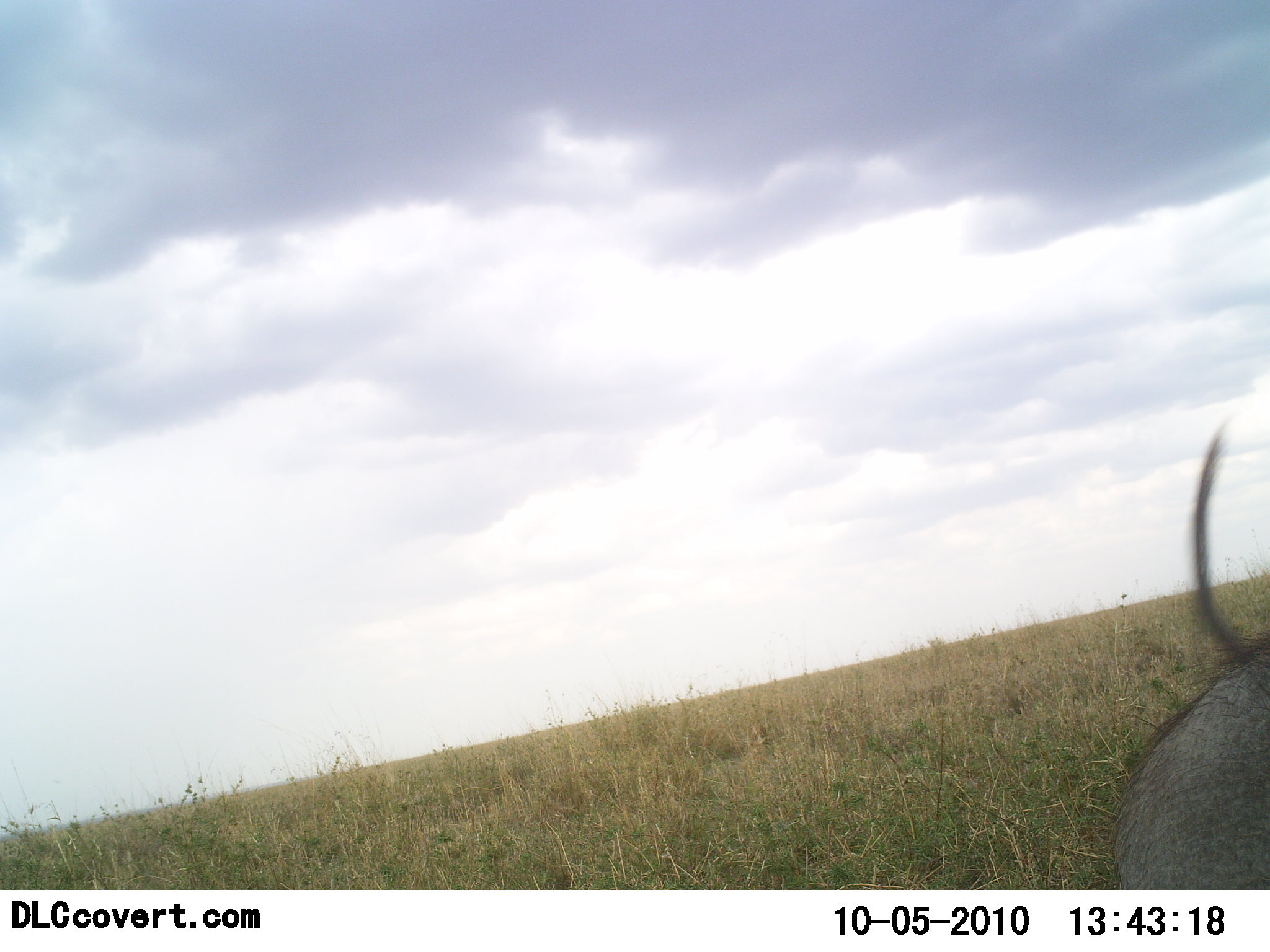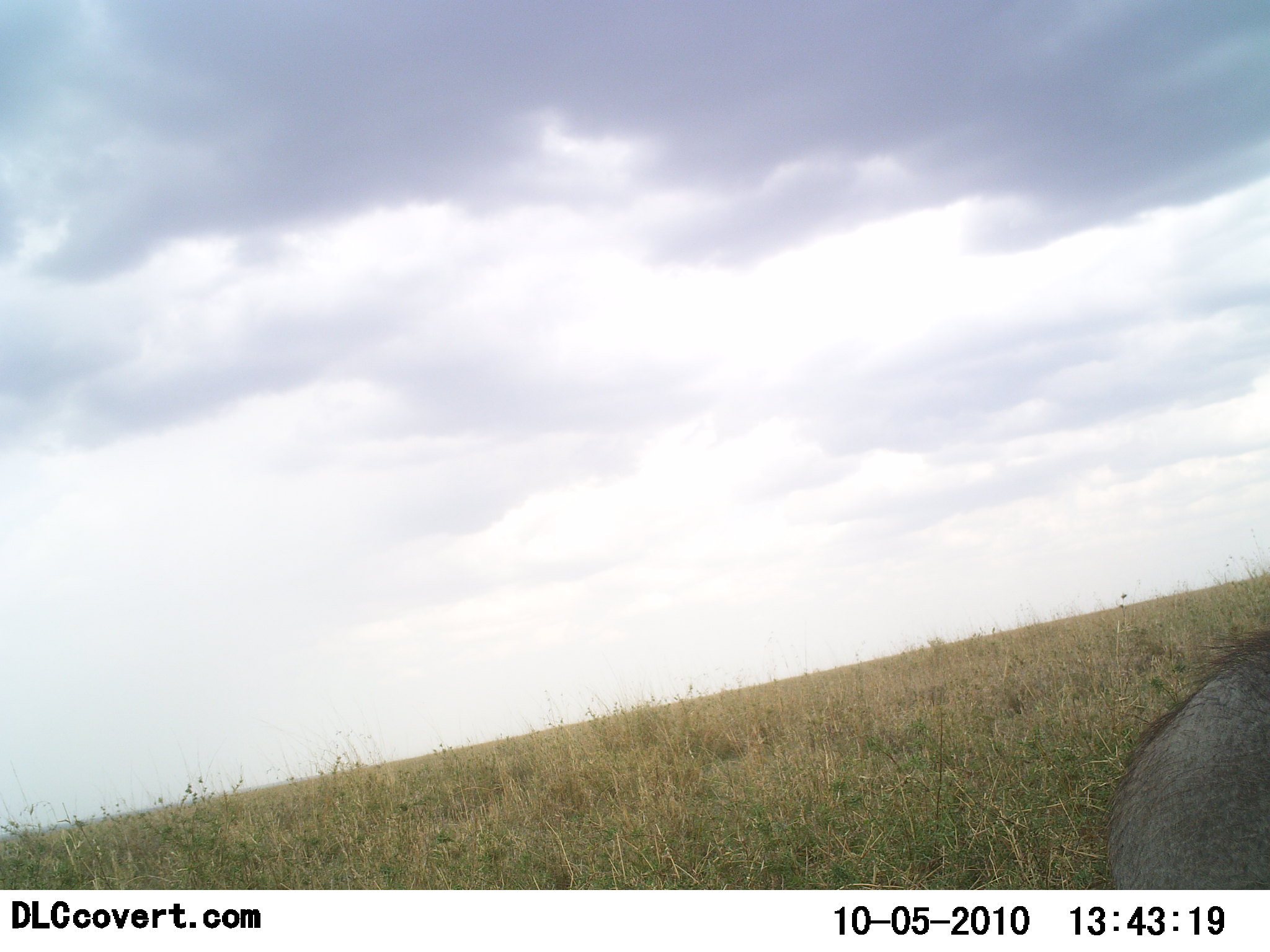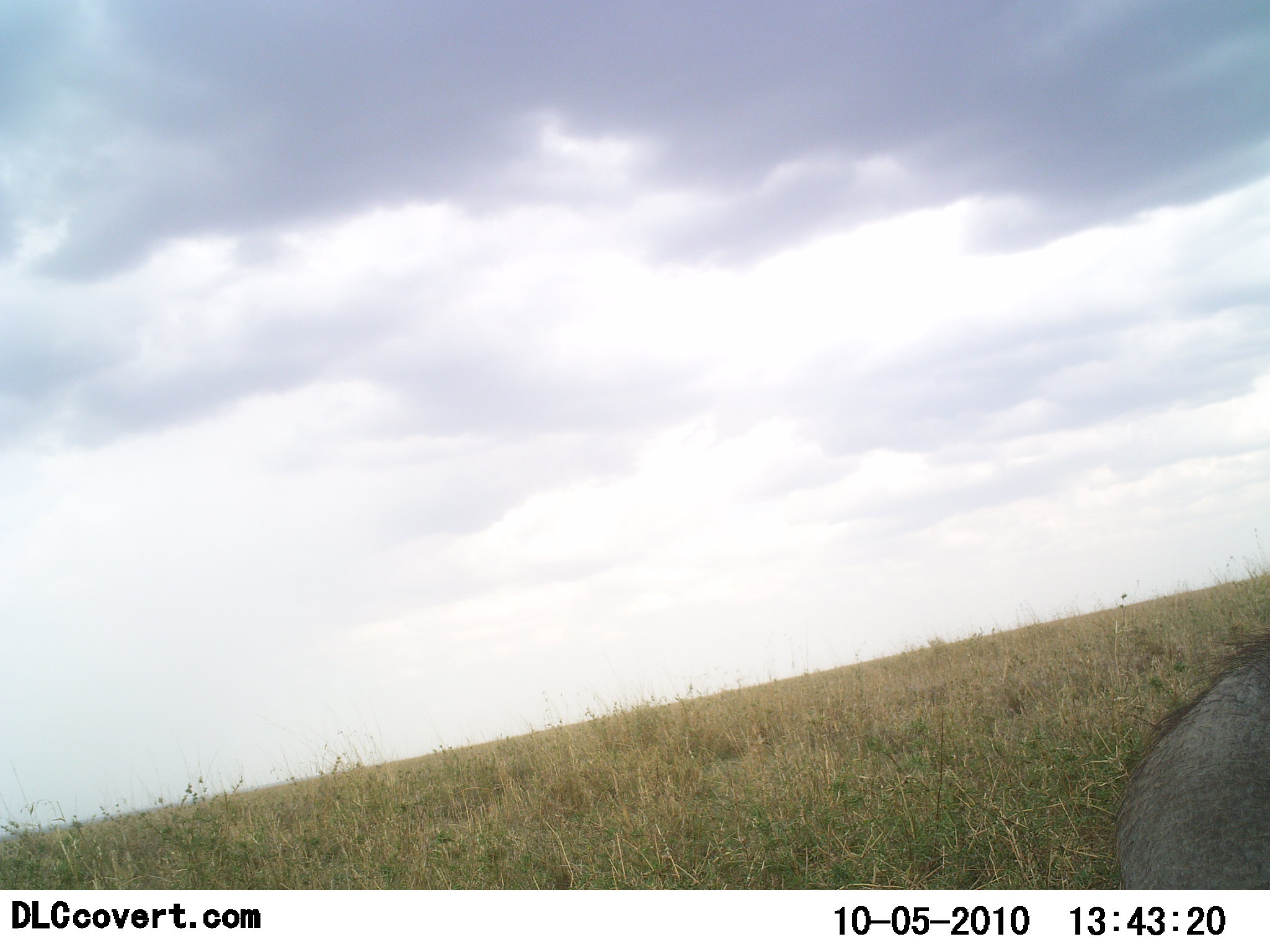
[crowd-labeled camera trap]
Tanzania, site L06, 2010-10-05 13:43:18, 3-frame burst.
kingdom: Animalia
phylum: Chordata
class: Mammalia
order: Artiodactyla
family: Suidae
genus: Phacochoerus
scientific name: Phacochoerus africanus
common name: warthog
Warthog (Phacochoerus africanus), count 1. Behavior (volunteer vote fractions): standing 100%, resting 0%, moving 0%, interacting 0%. Young present (vote fraction): 0%. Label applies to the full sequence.